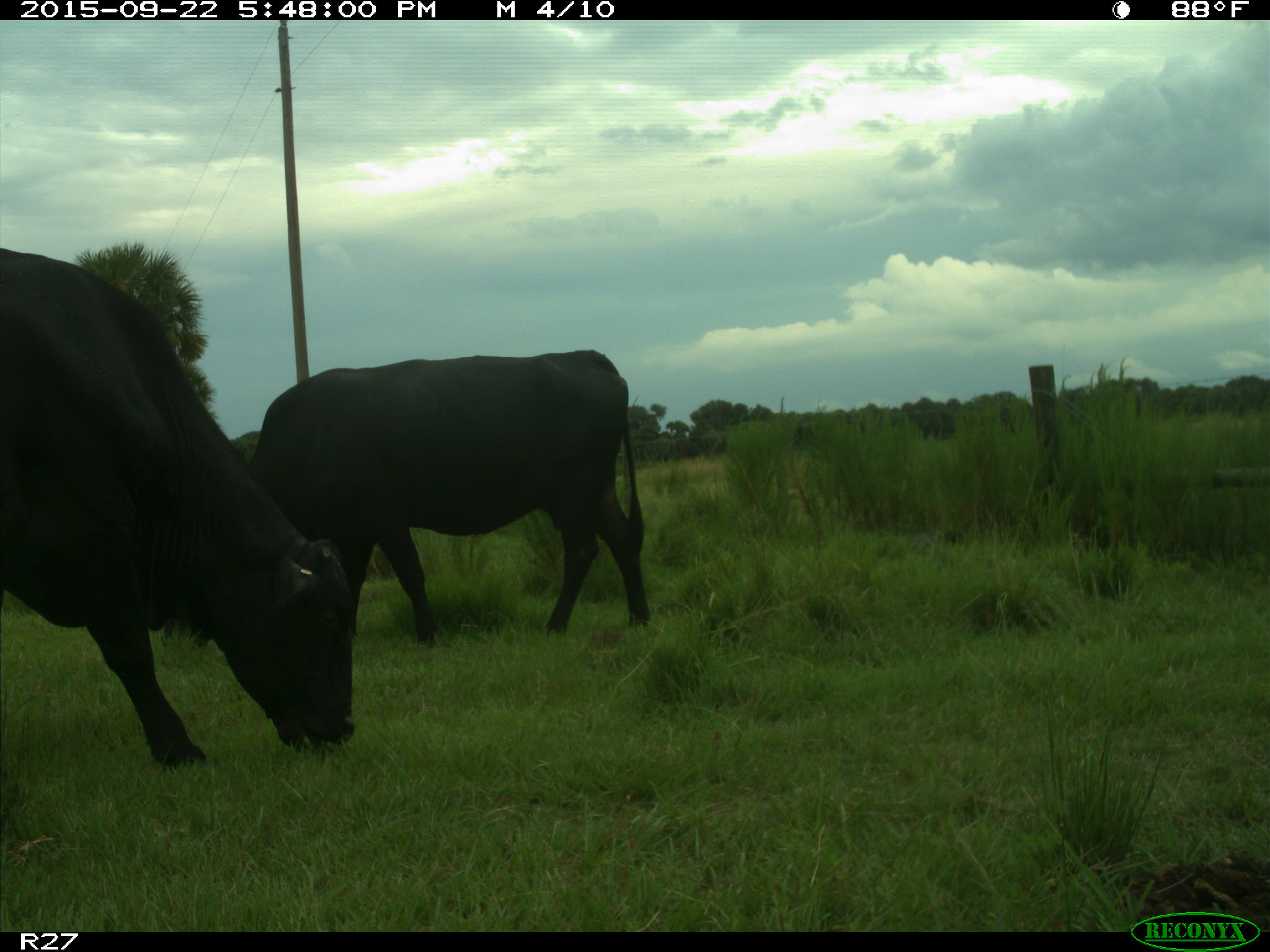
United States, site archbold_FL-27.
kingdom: Animalia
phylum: Chordata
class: Mammalia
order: Artiodactyla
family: Bovidae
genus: Bos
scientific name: Bos taurus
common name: domestic cow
Bos taurus (domestic cow).